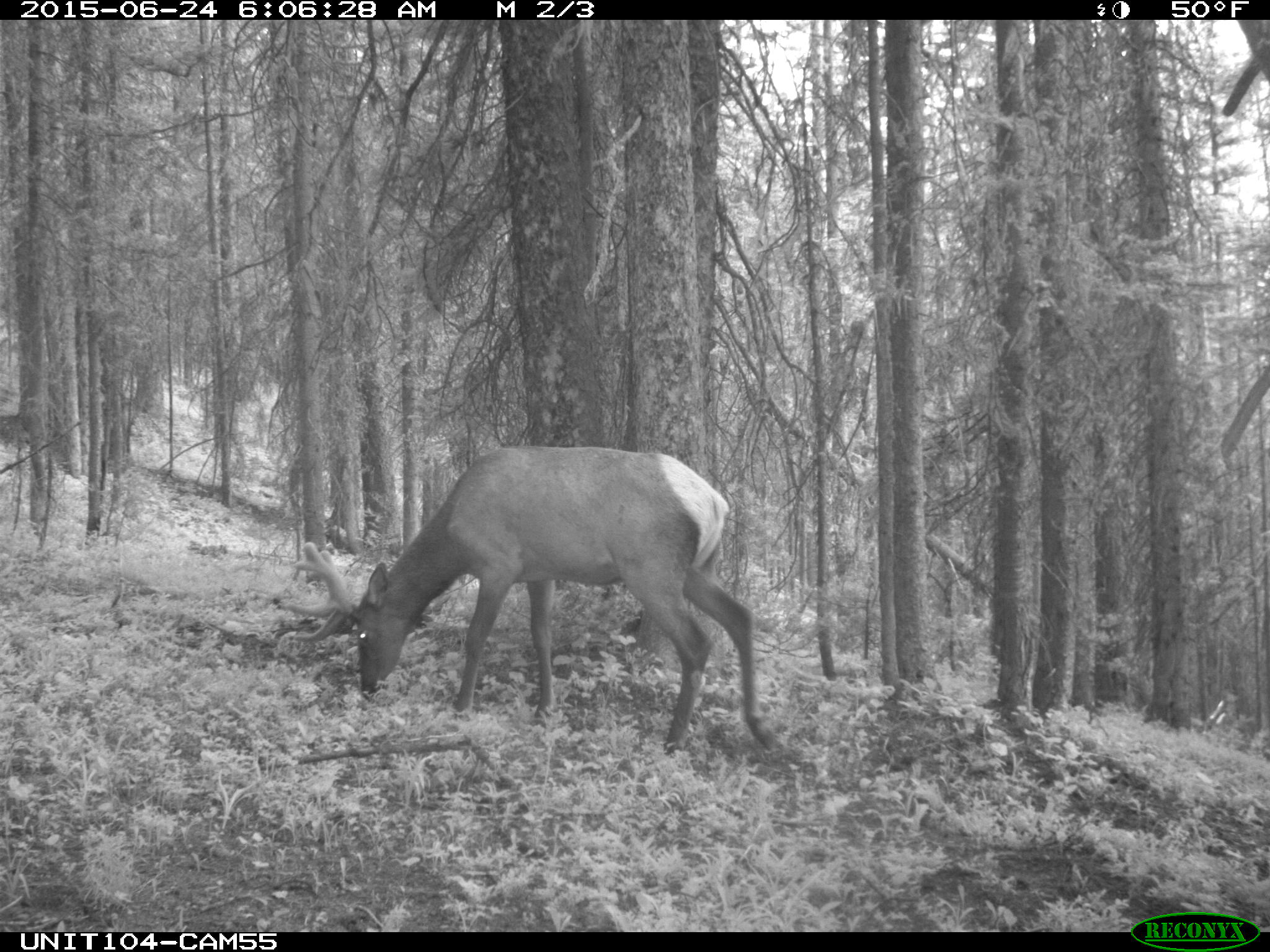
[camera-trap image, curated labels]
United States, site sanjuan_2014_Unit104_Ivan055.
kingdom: Animalia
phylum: Chordata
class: Mammalia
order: Artiodactyla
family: Cervidae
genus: Cervus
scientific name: Cervus elaphus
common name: red deer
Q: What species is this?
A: Cervus elaphus (red deer).